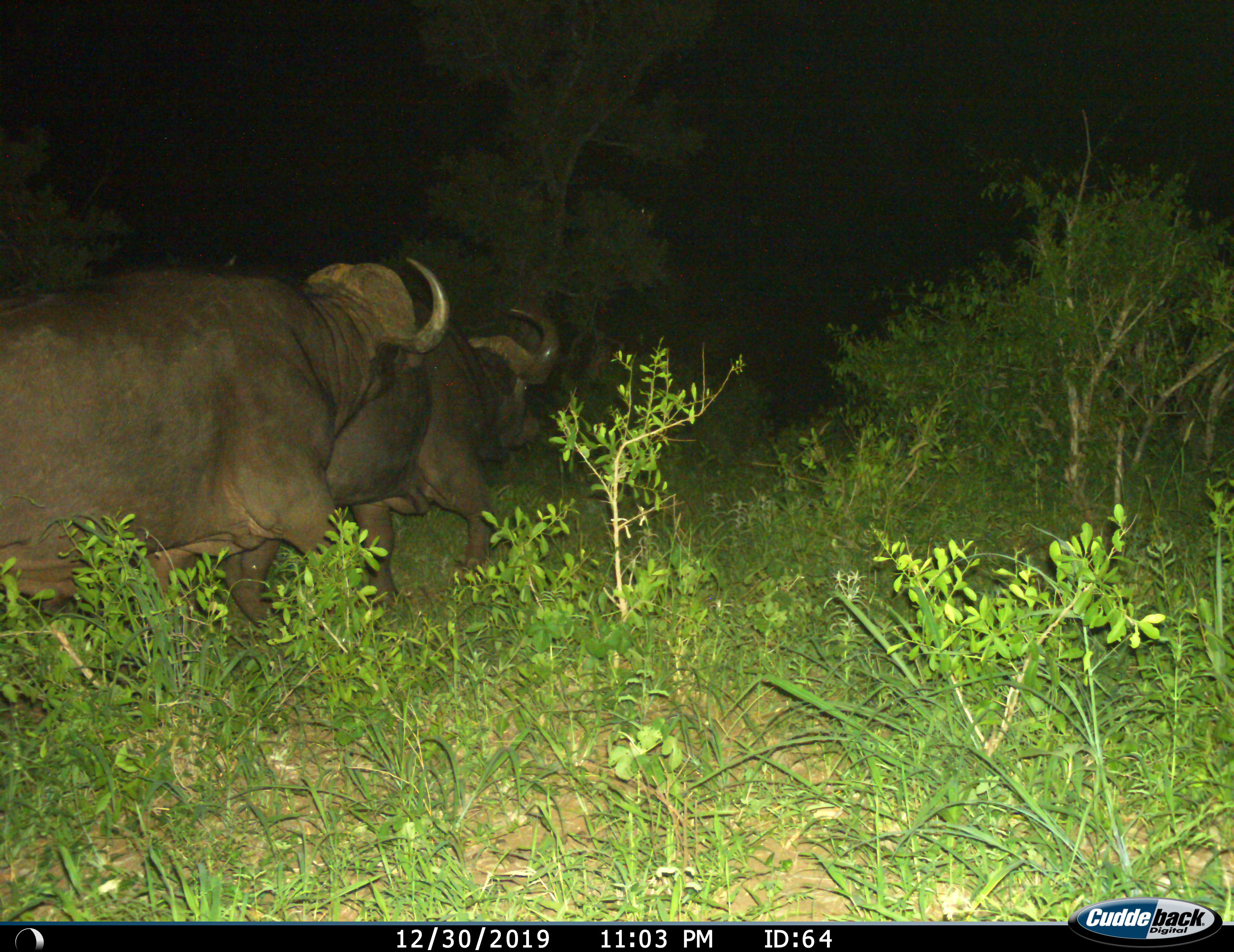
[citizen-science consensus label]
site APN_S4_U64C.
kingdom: Animalia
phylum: Chordata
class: Mammalia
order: Artiodactyla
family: Bovidae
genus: Syncerus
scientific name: Syncerus caffer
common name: african buffalo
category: buffalo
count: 2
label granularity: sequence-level